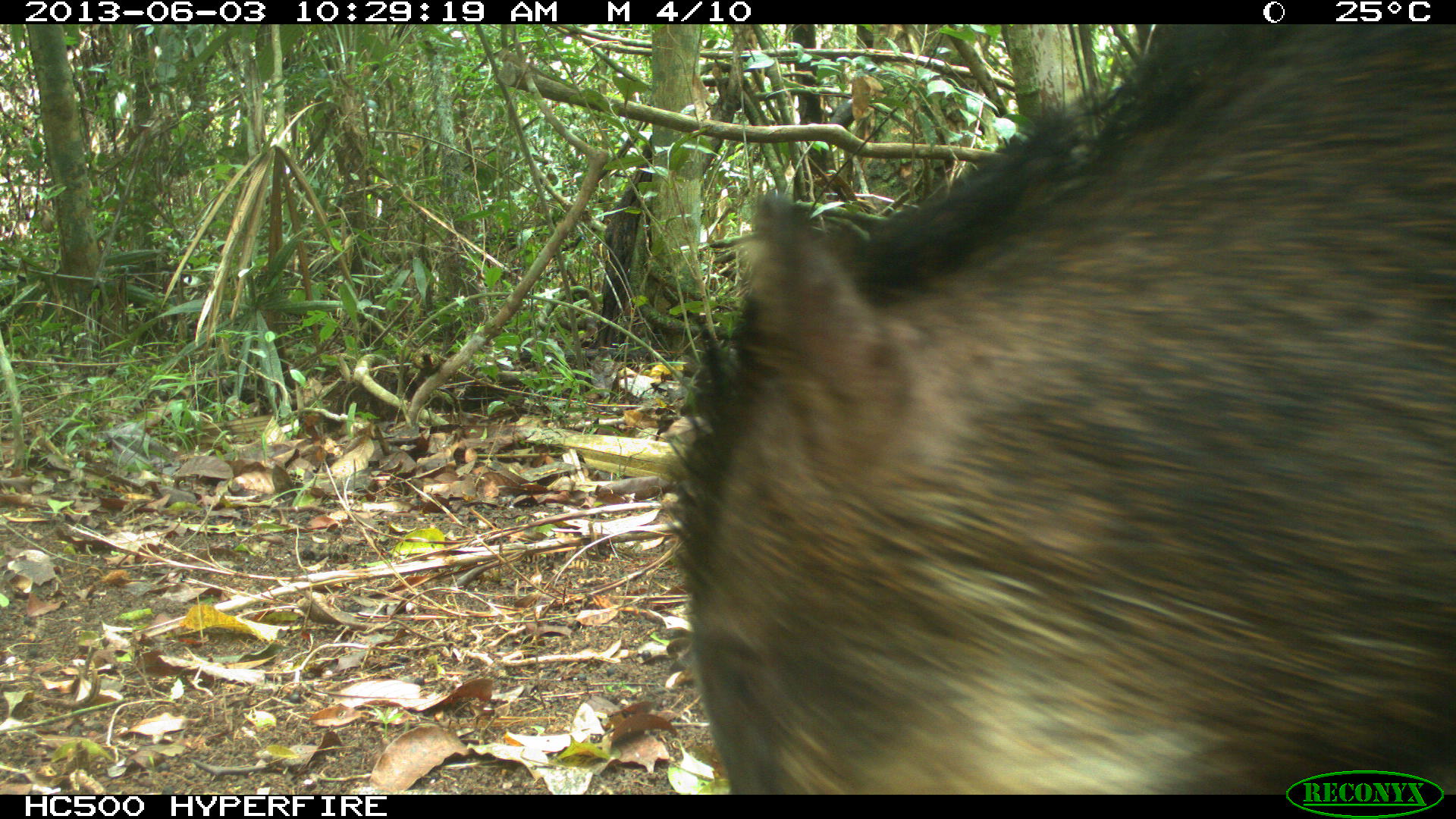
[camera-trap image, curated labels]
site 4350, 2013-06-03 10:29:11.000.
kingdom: Animalia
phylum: Chordata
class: Mammalia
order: Artiodactyla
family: Tayassuidae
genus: Tayassu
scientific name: Tayassu pecari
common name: white-lipped peccary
Tayassu pecari (white-lipped peccary), count 6.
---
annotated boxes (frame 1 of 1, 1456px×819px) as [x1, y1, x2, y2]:
tayassu pecari: [661, 24, 1456, 793]